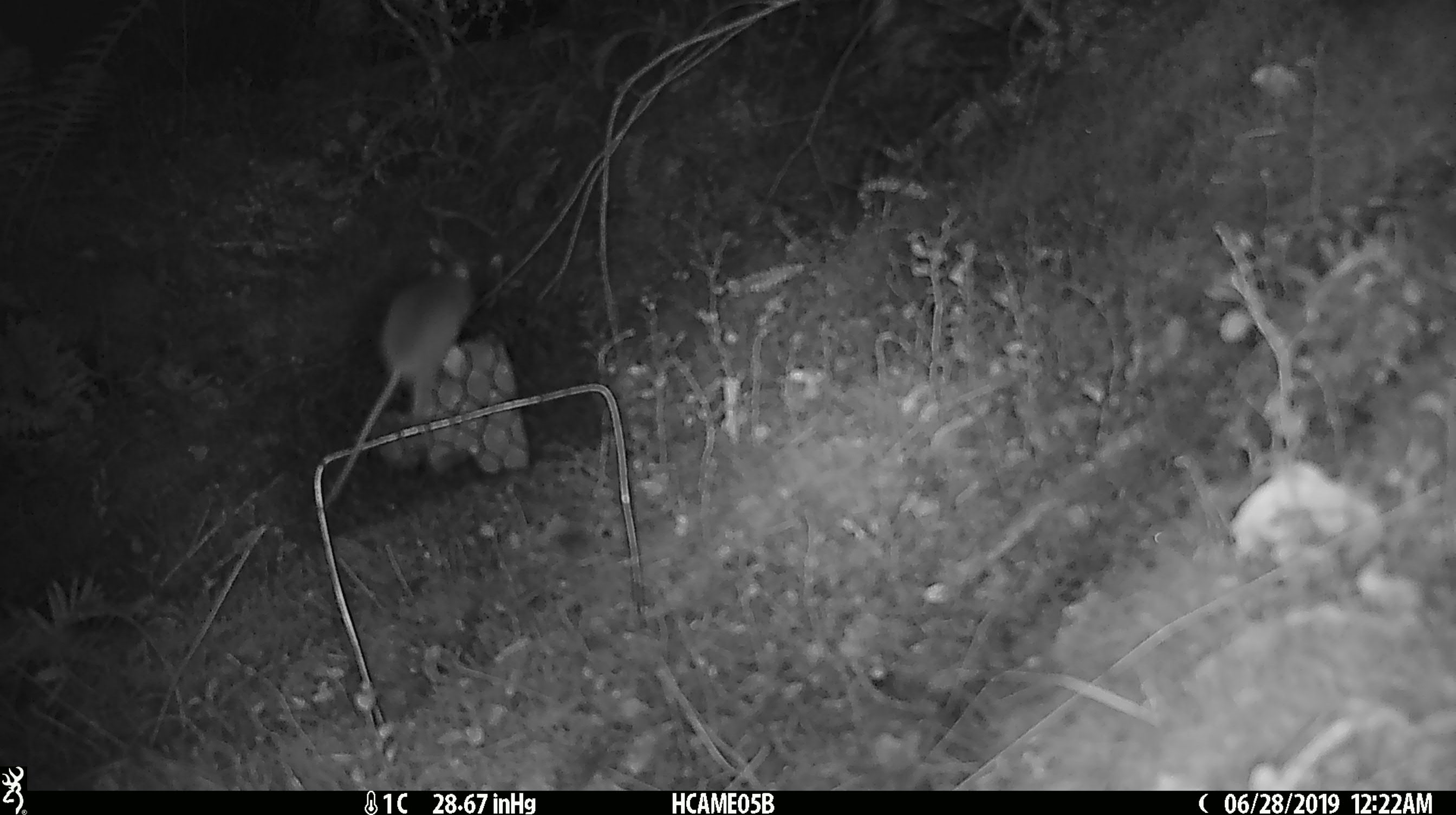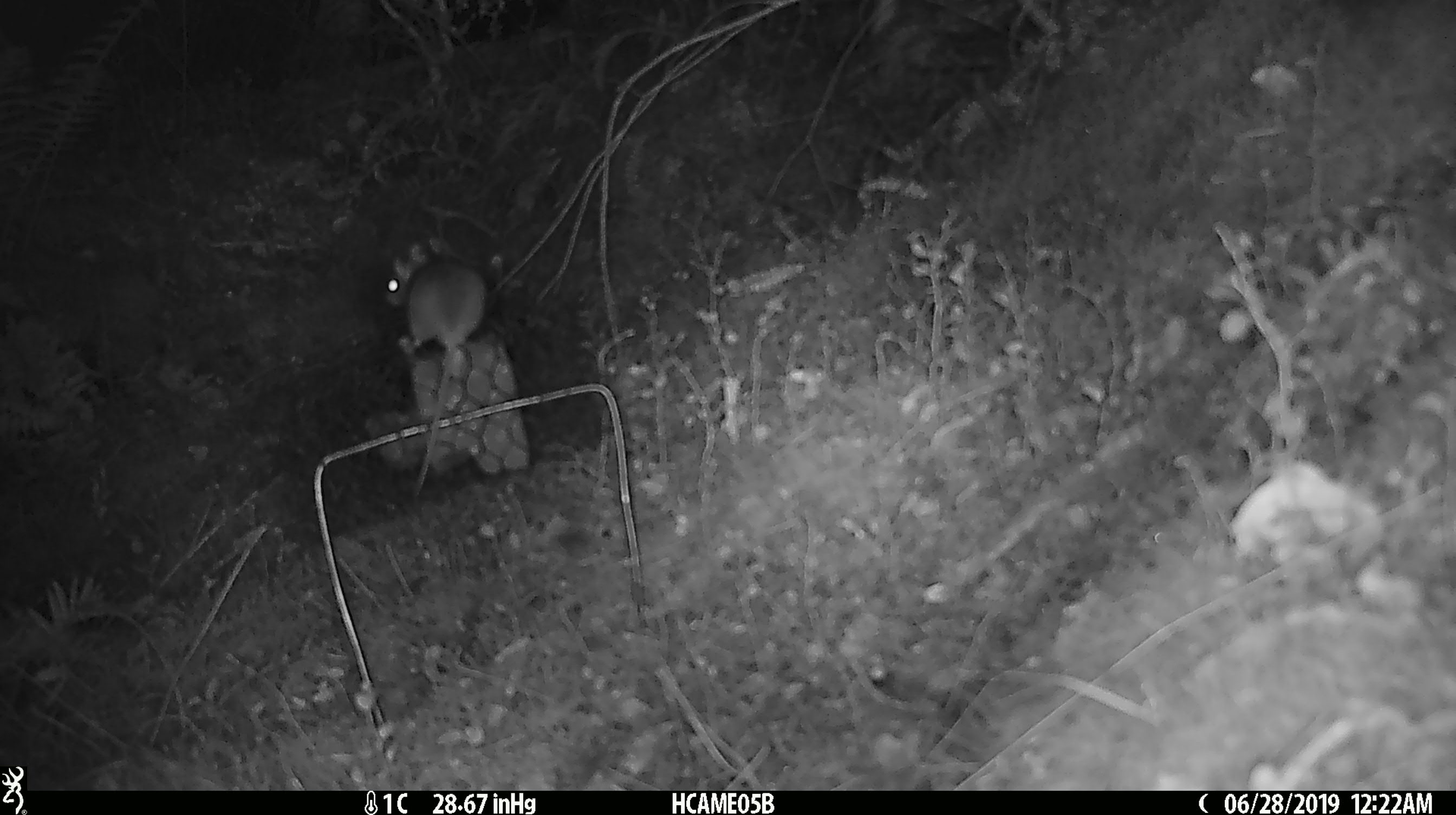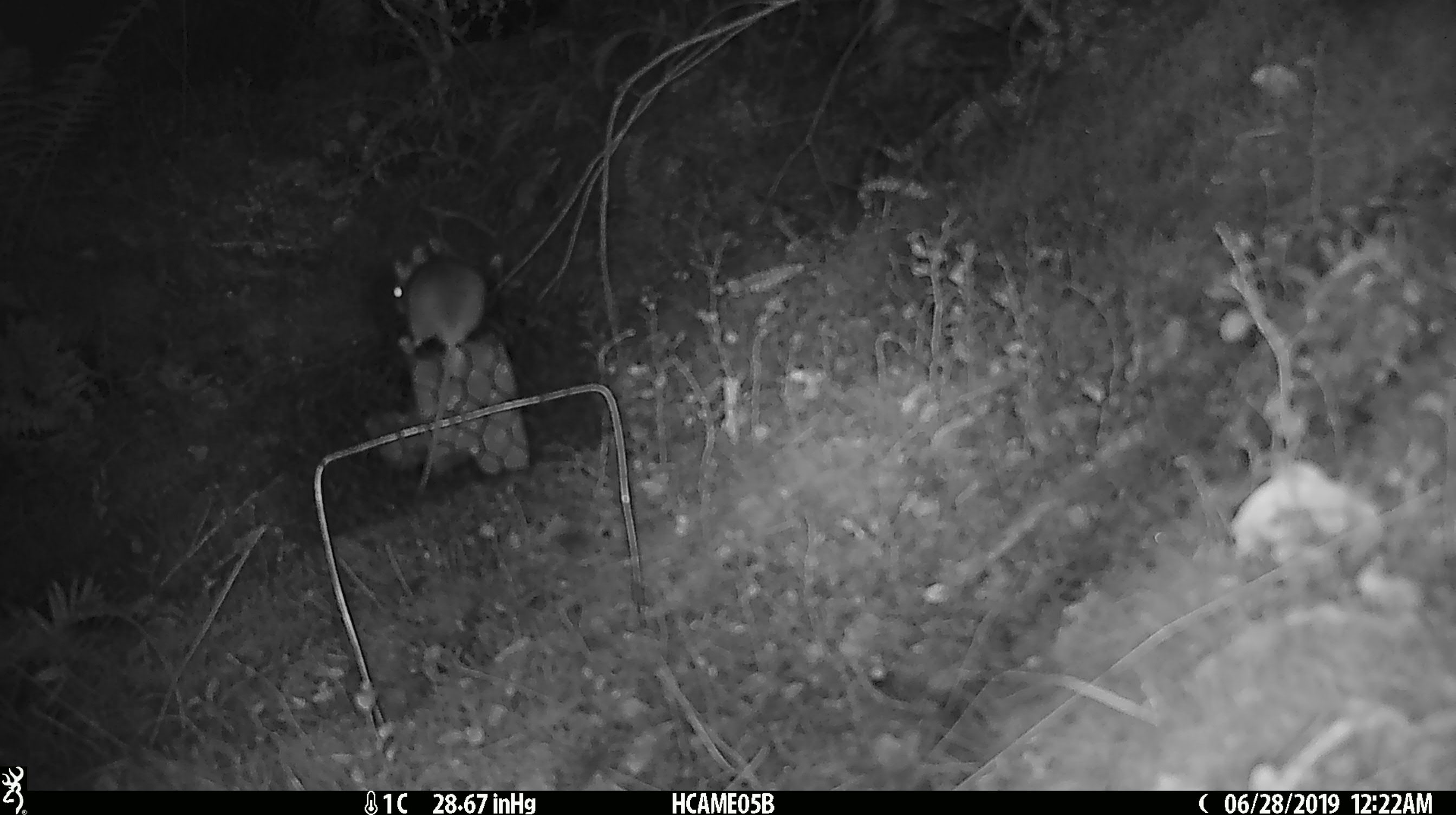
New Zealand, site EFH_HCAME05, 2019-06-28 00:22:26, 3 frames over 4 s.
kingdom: Animalia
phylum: Chordata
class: Mammalia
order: Rodentia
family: Muridae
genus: Mus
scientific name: Mus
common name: mouse